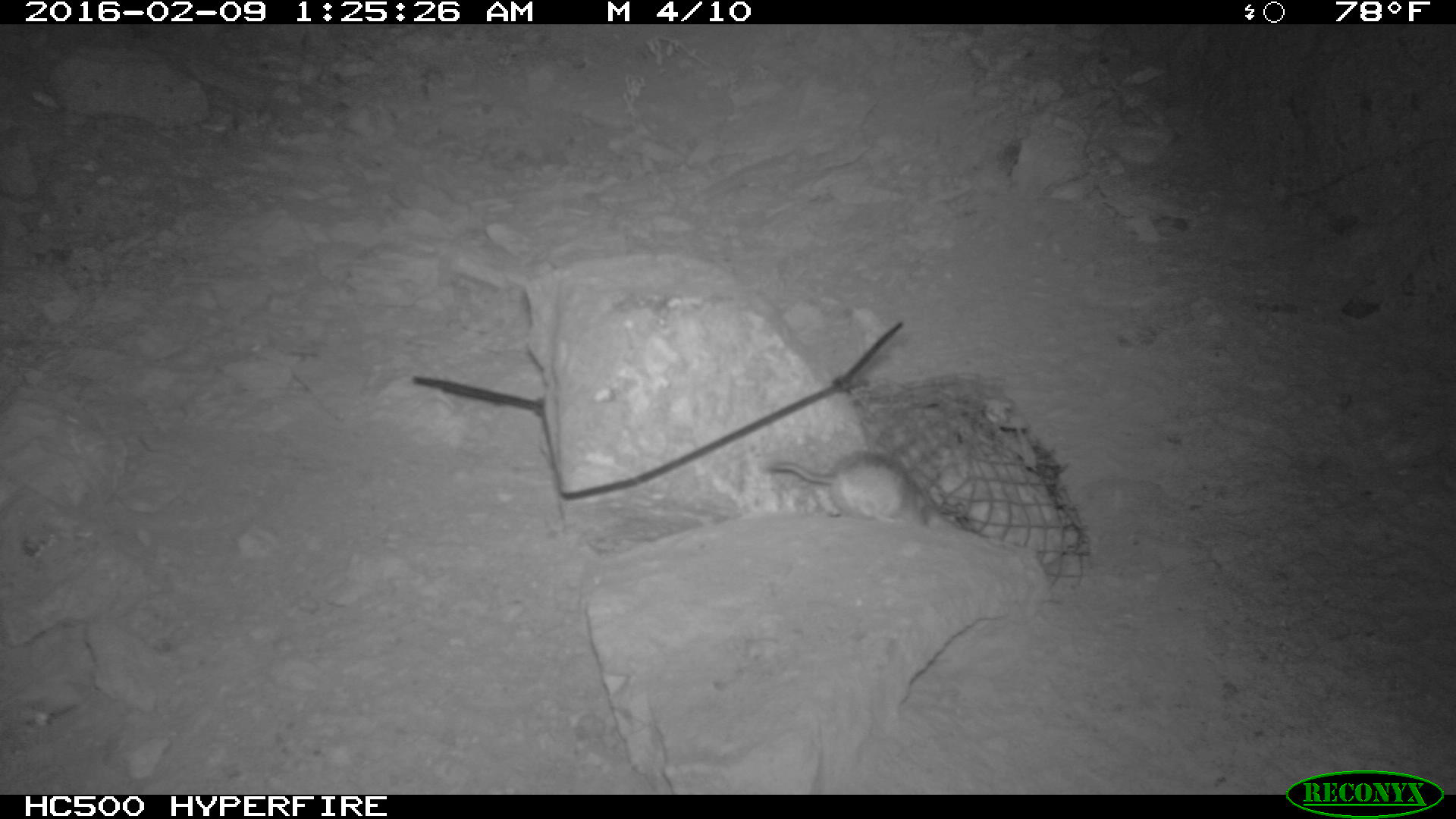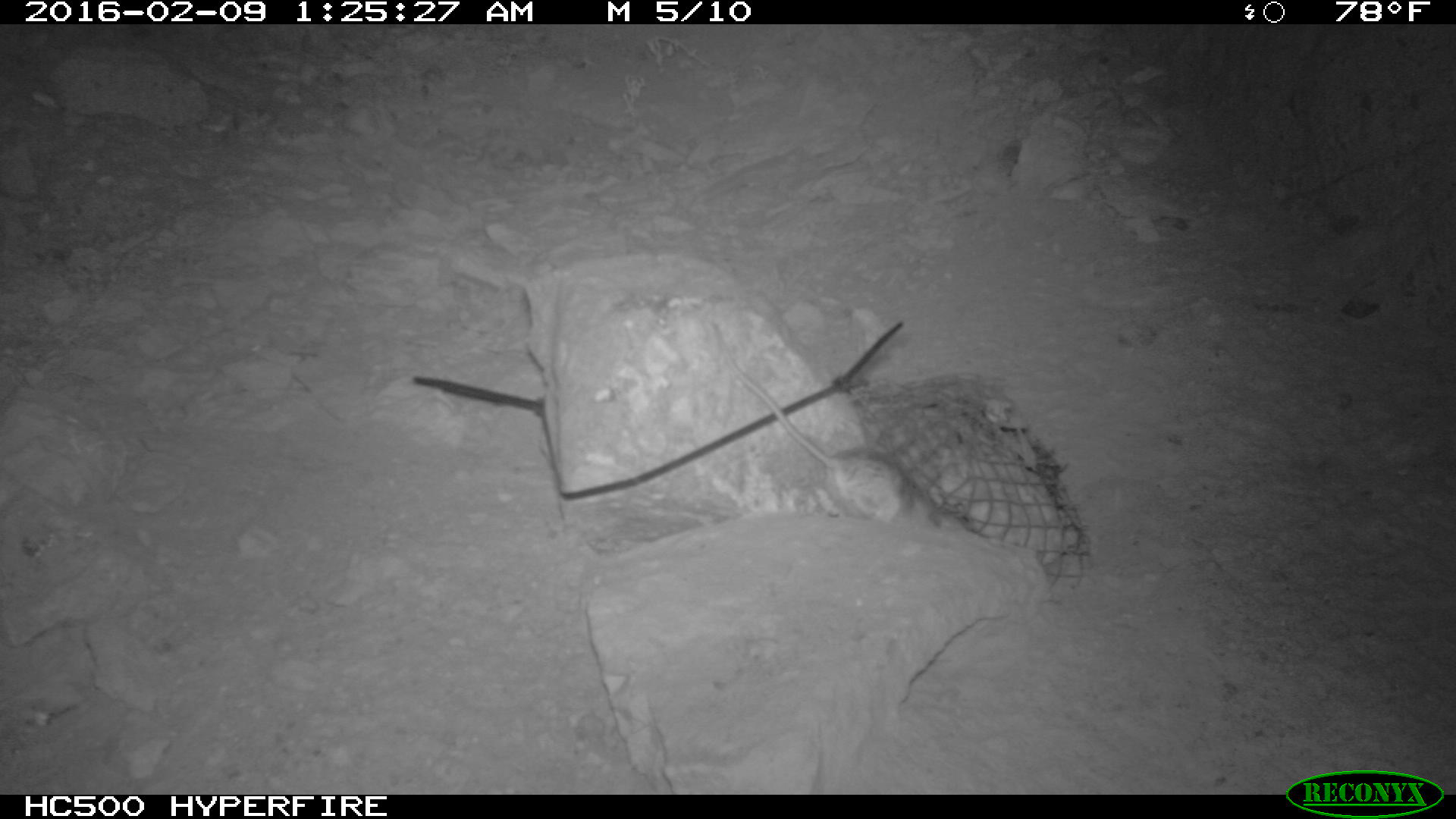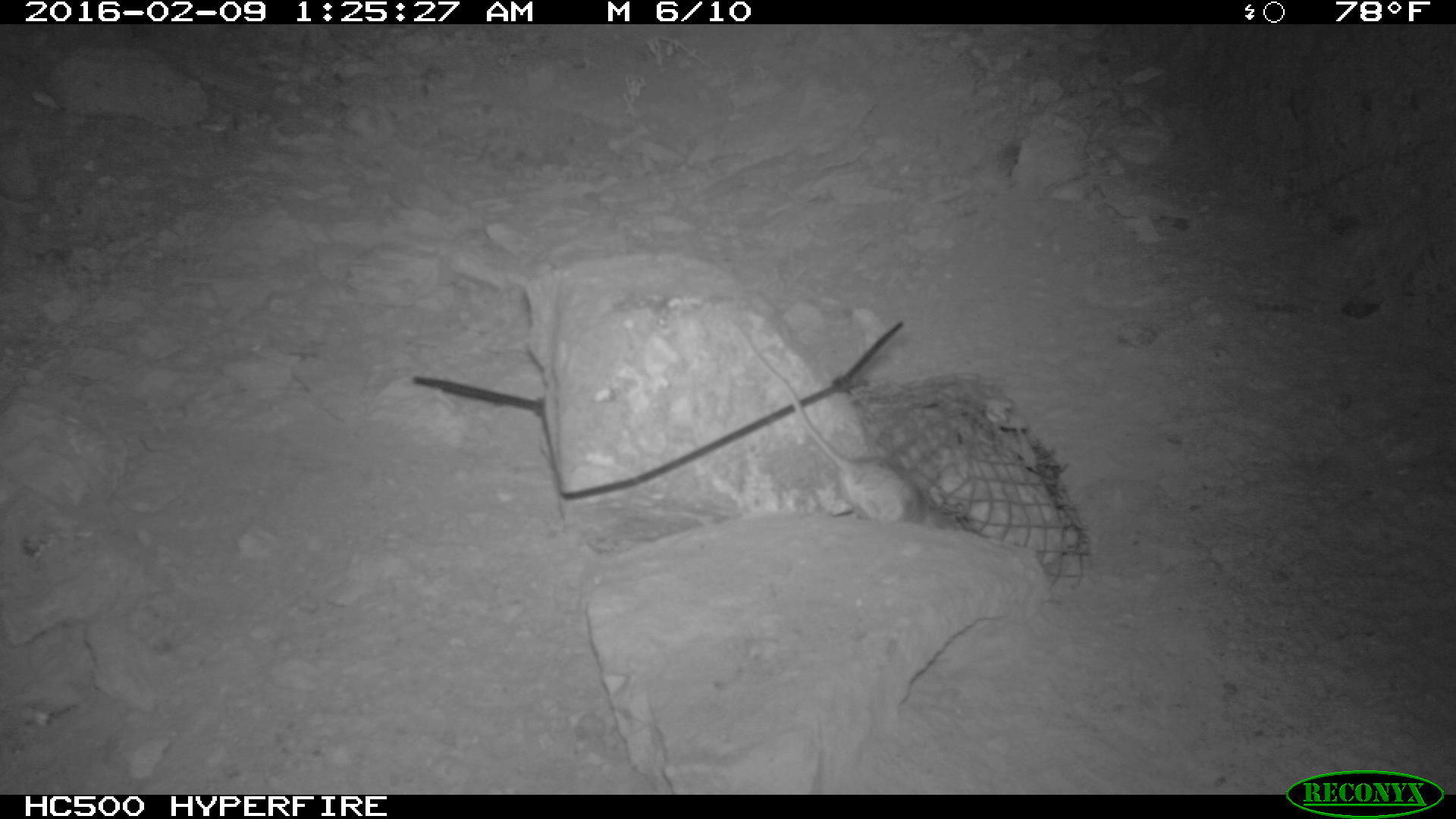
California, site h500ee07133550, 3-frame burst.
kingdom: Animalia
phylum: Chordata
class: Mammalia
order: Rodentia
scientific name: Rodentia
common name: rodent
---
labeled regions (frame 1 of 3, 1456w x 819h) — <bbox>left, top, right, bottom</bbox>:
rodent: <bbox>767, 450, 960, 529</bbox>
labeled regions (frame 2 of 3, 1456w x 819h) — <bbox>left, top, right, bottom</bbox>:
rodent: <bbox>708, 322, 966, 529</bbox>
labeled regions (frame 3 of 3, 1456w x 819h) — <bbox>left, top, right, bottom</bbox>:
rodent: <bbox>726, 309, 924, 522</bbox>